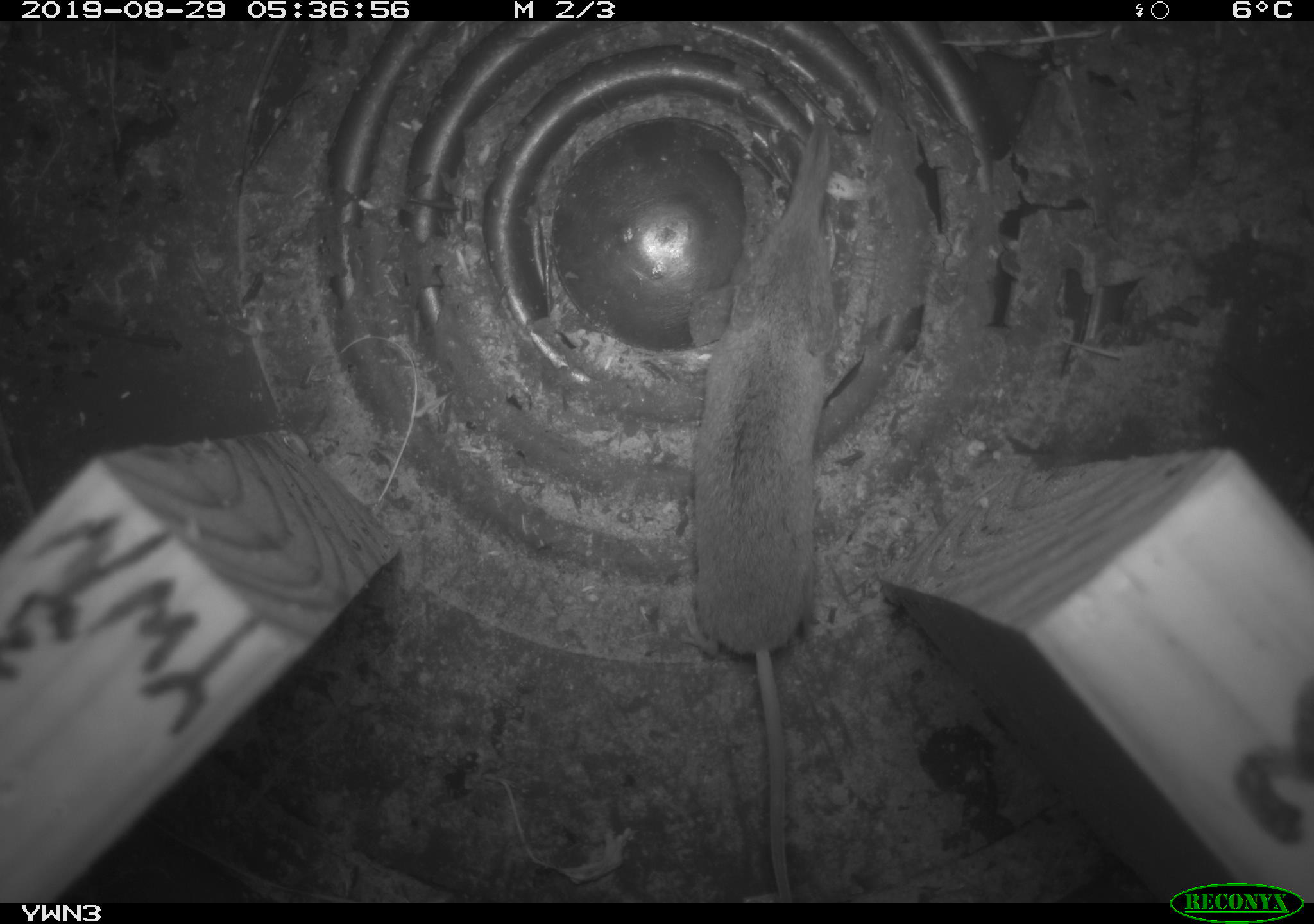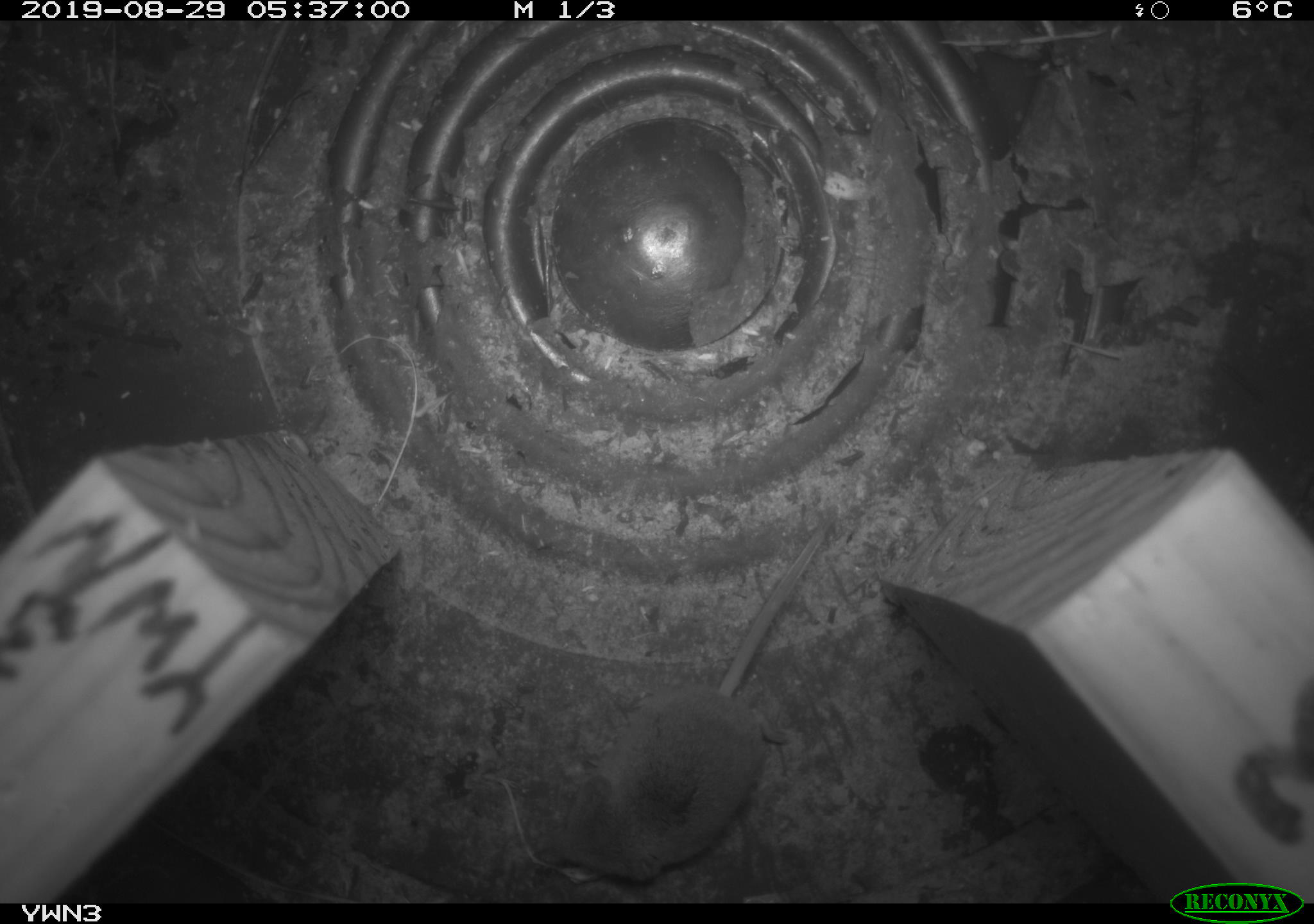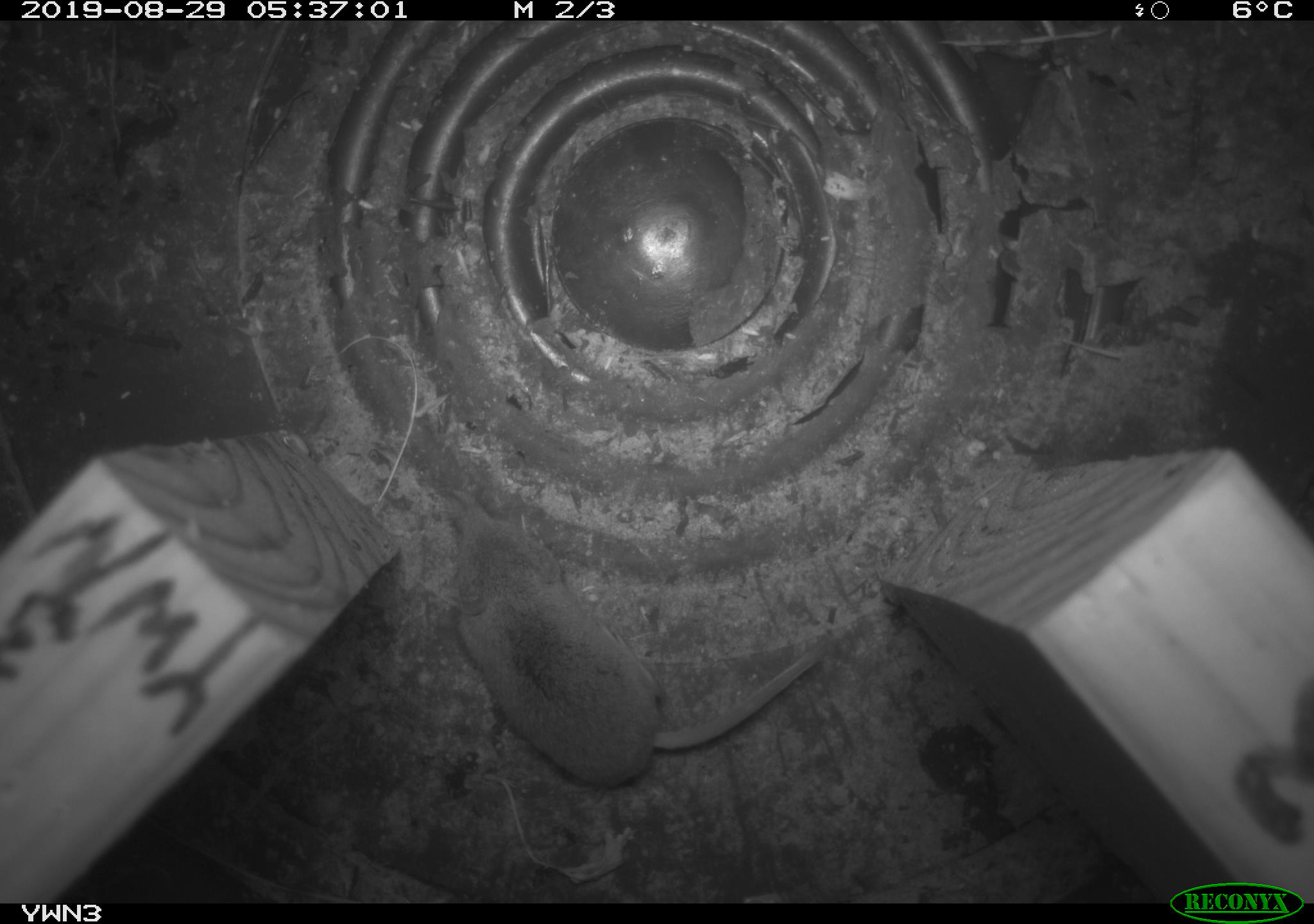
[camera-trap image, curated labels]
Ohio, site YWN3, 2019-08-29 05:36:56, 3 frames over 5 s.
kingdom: Animalia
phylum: Chordata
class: Mammalia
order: Eulipotyphla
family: Soricidae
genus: Sorex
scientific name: Sorex cinereus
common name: masked shrew